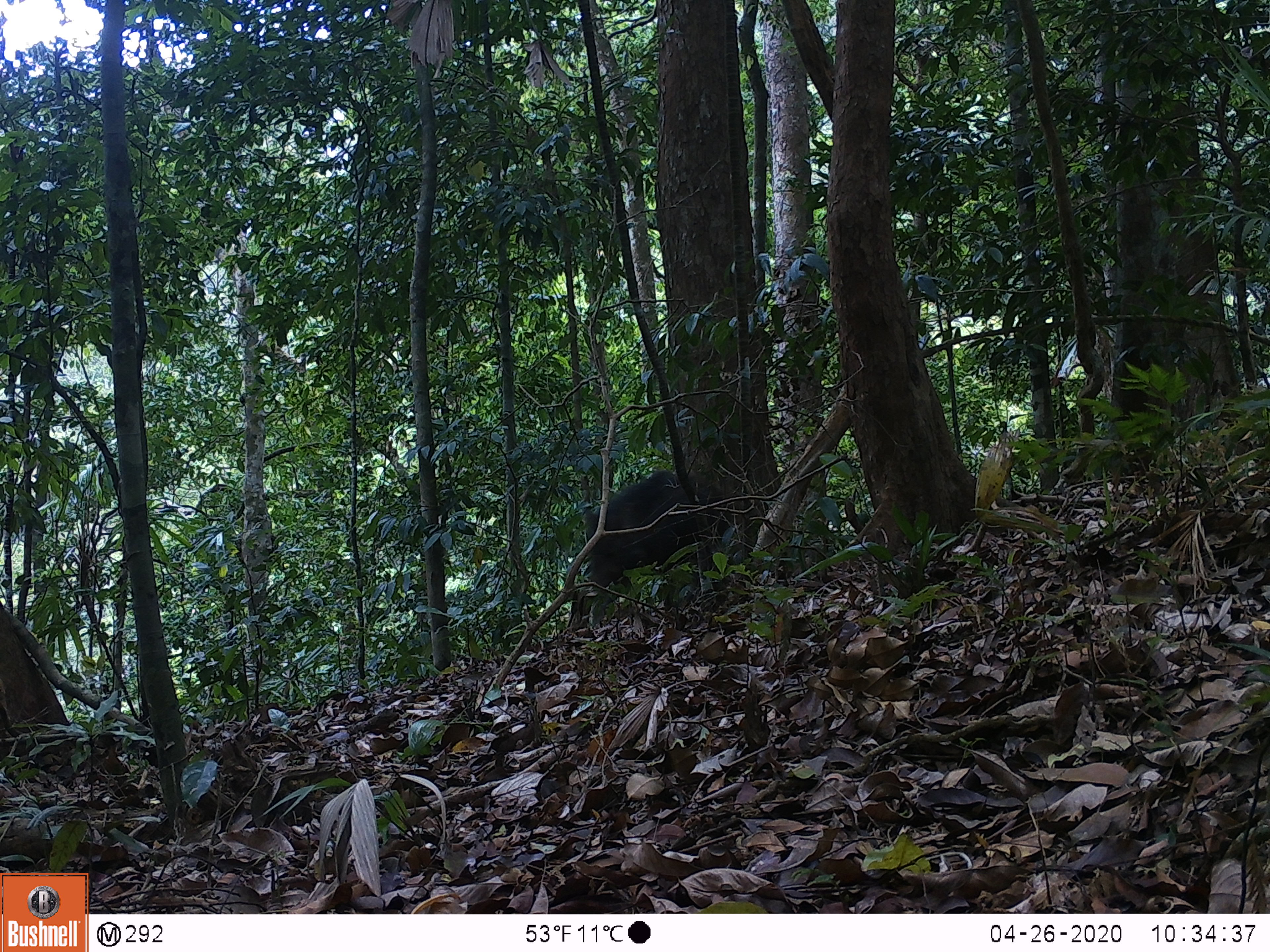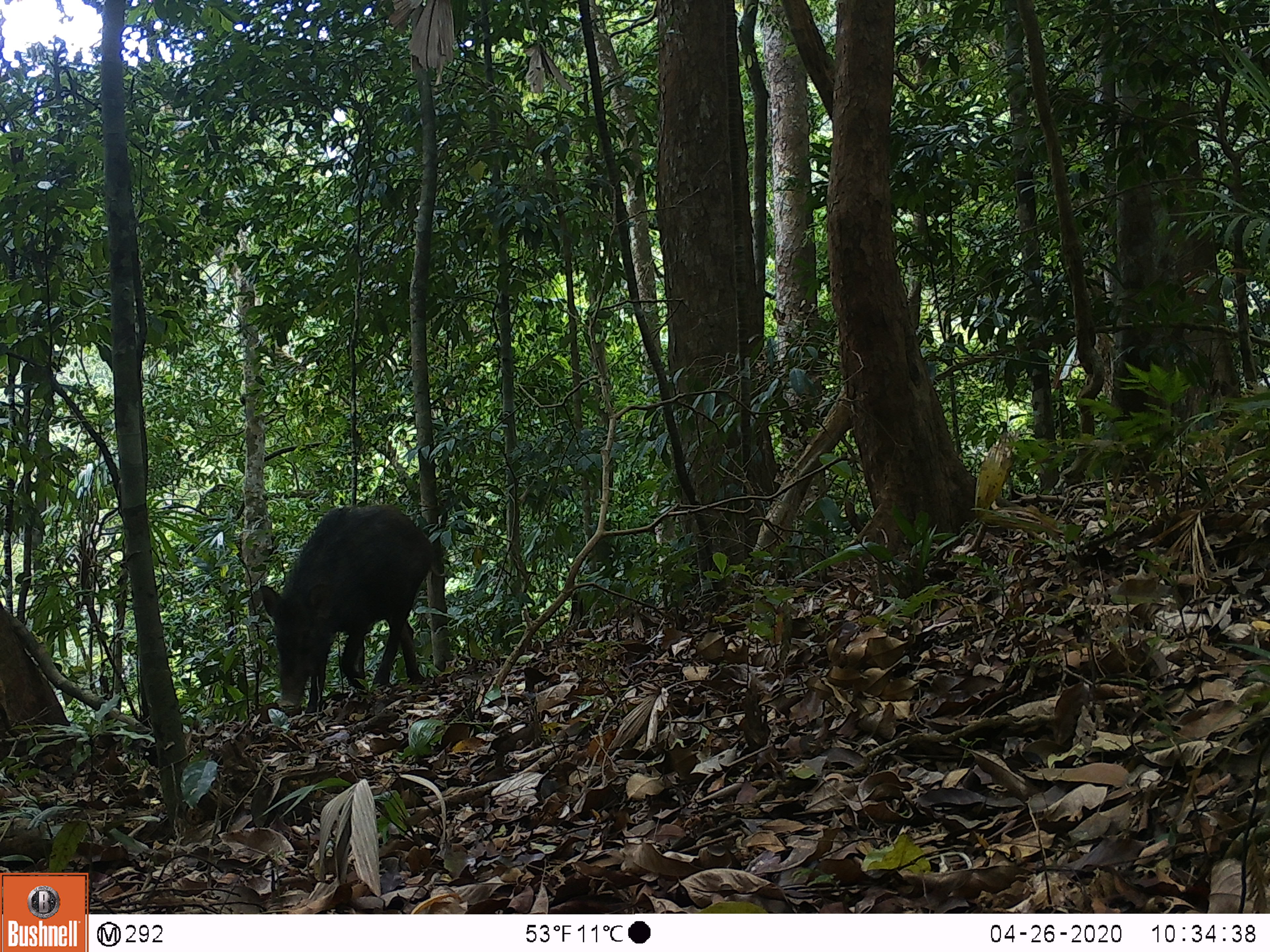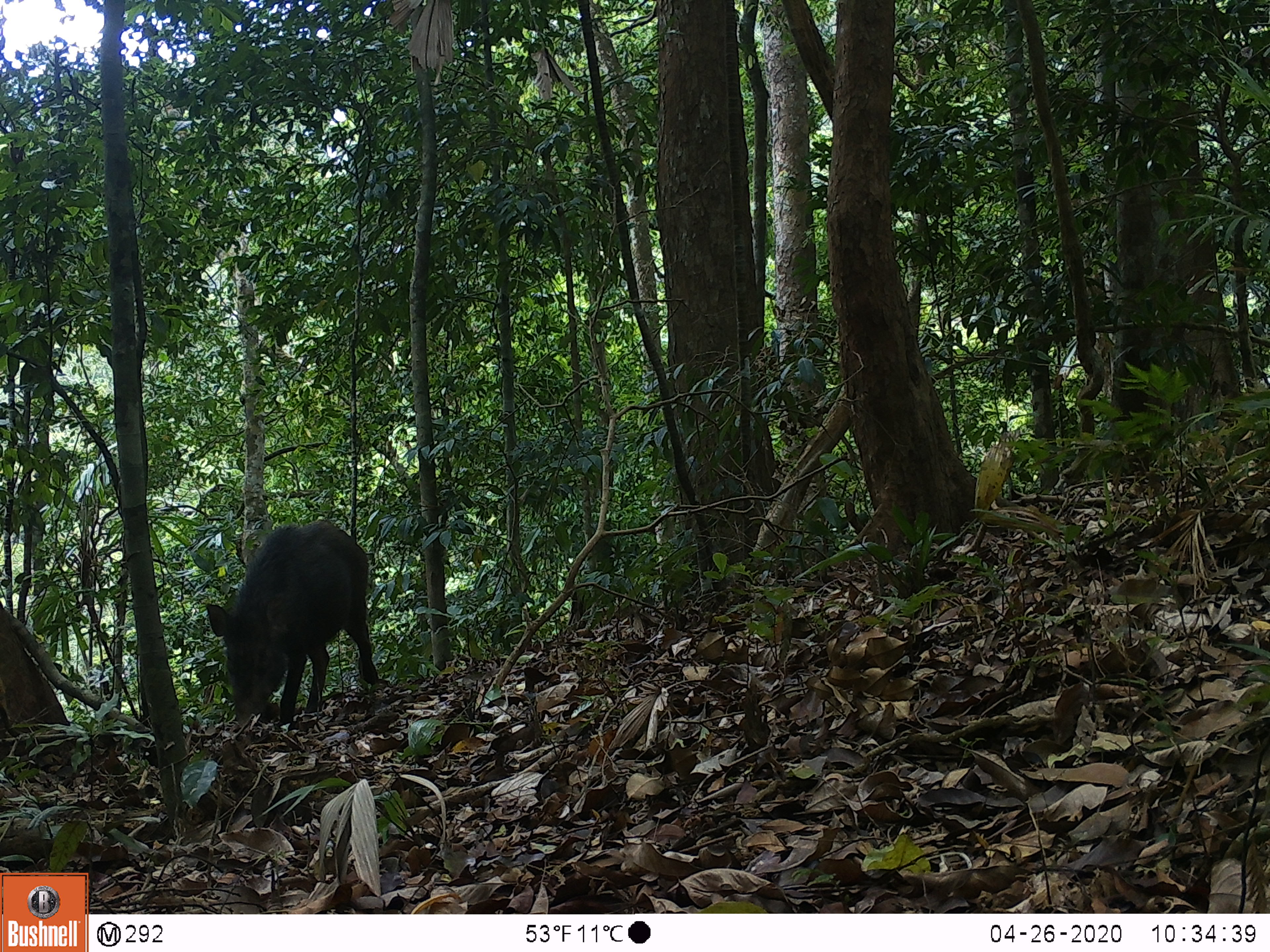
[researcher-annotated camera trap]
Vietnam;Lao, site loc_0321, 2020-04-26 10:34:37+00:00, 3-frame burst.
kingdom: Animalia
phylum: Chordata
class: Mammalia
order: Artiodactyla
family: Suidae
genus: Sus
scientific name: Sus scrofa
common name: eurasian wild pig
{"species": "eurasian wild pig (Sus scrofa)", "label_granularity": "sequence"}